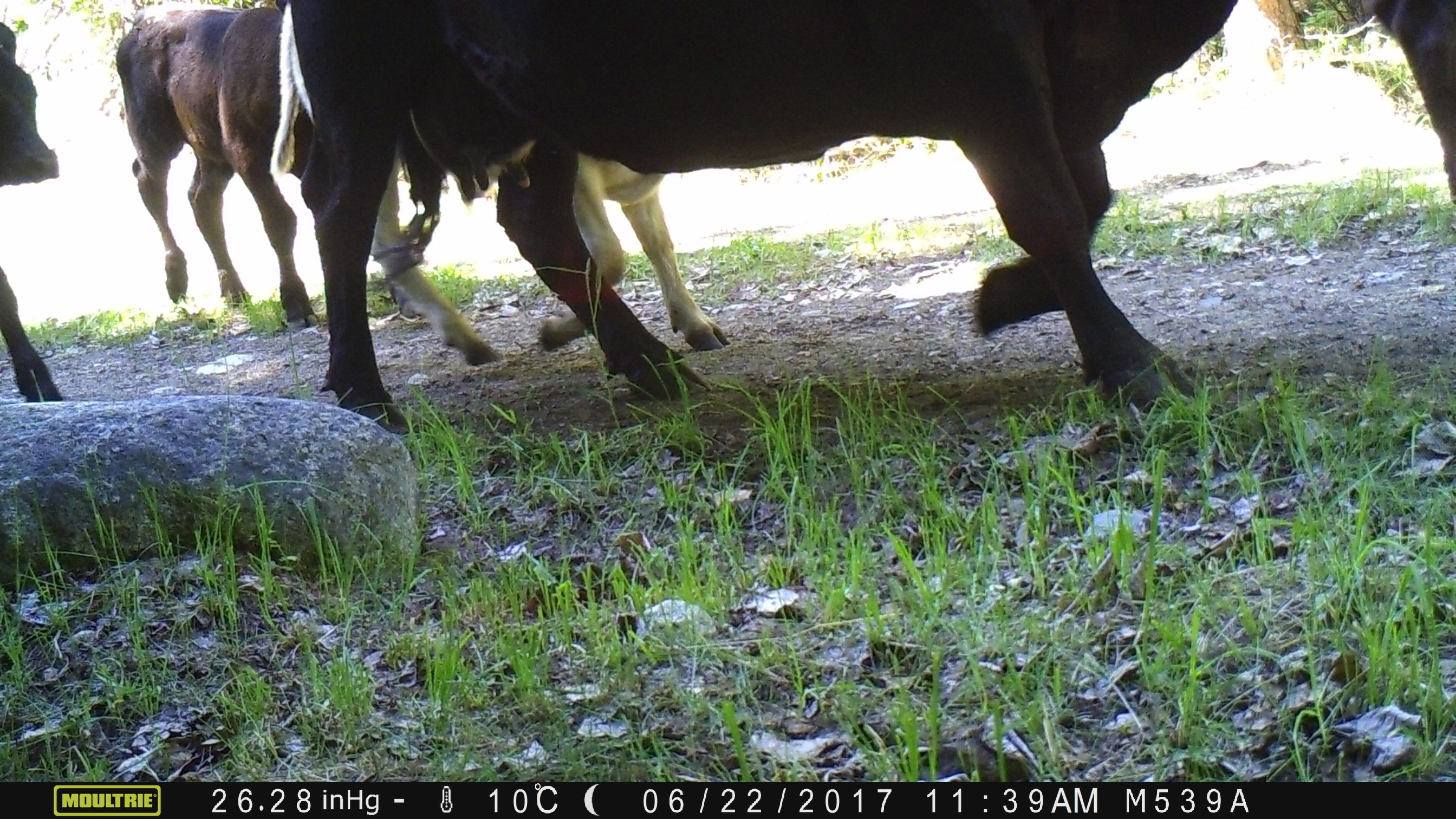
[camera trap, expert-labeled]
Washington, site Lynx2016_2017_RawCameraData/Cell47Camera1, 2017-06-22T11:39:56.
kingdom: Animalia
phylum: Chordata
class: Mammalia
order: Artiodactyla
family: Bovidae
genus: Bos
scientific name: Bos taurus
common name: domestic cattle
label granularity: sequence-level